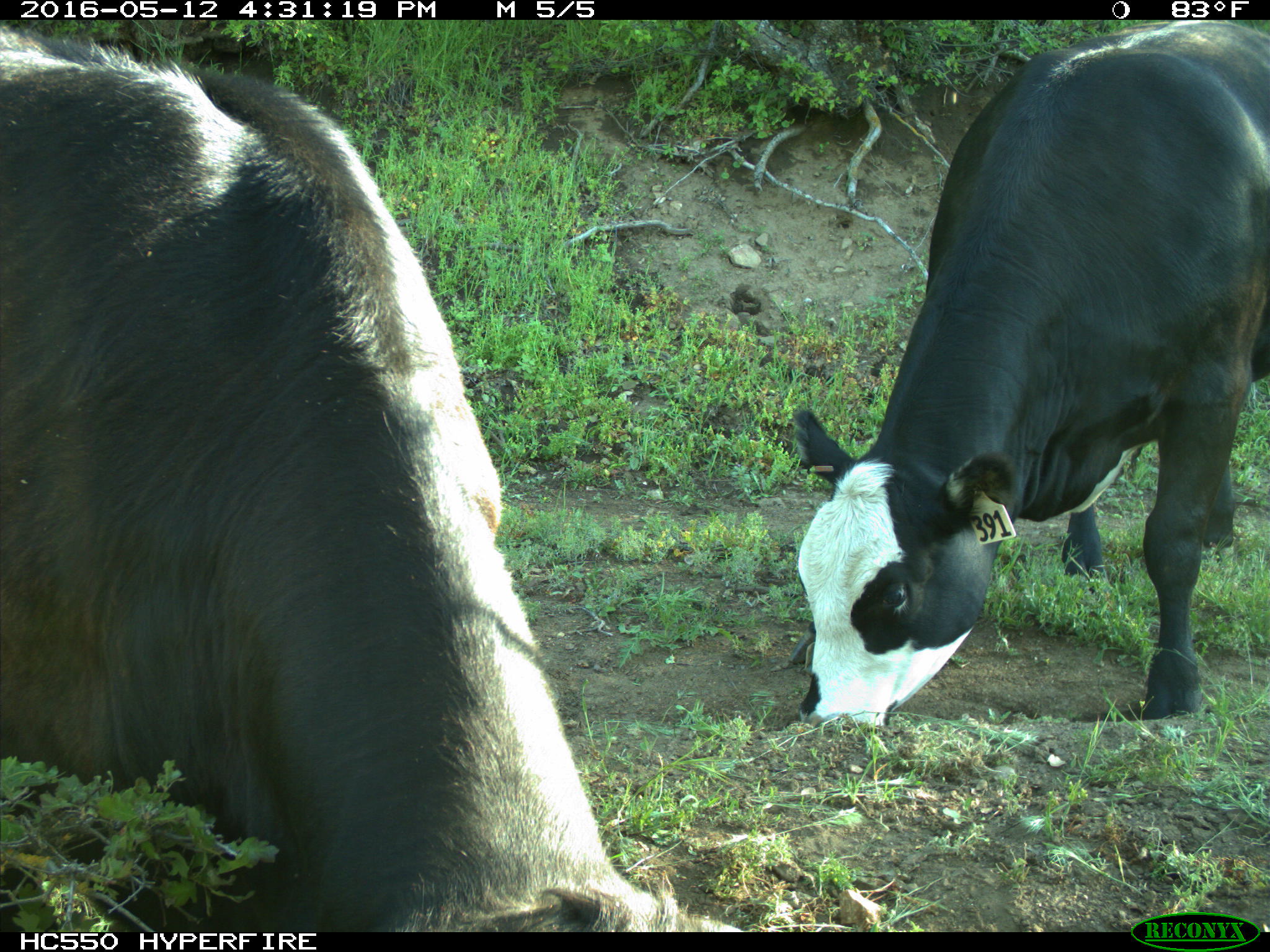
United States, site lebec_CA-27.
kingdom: Animalia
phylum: Chordata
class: Mammalia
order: Artiodactyla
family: Bovidae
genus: Bos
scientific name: Bos taurus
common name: domestic cow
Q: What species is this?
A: Bos taurus (domestic cow).